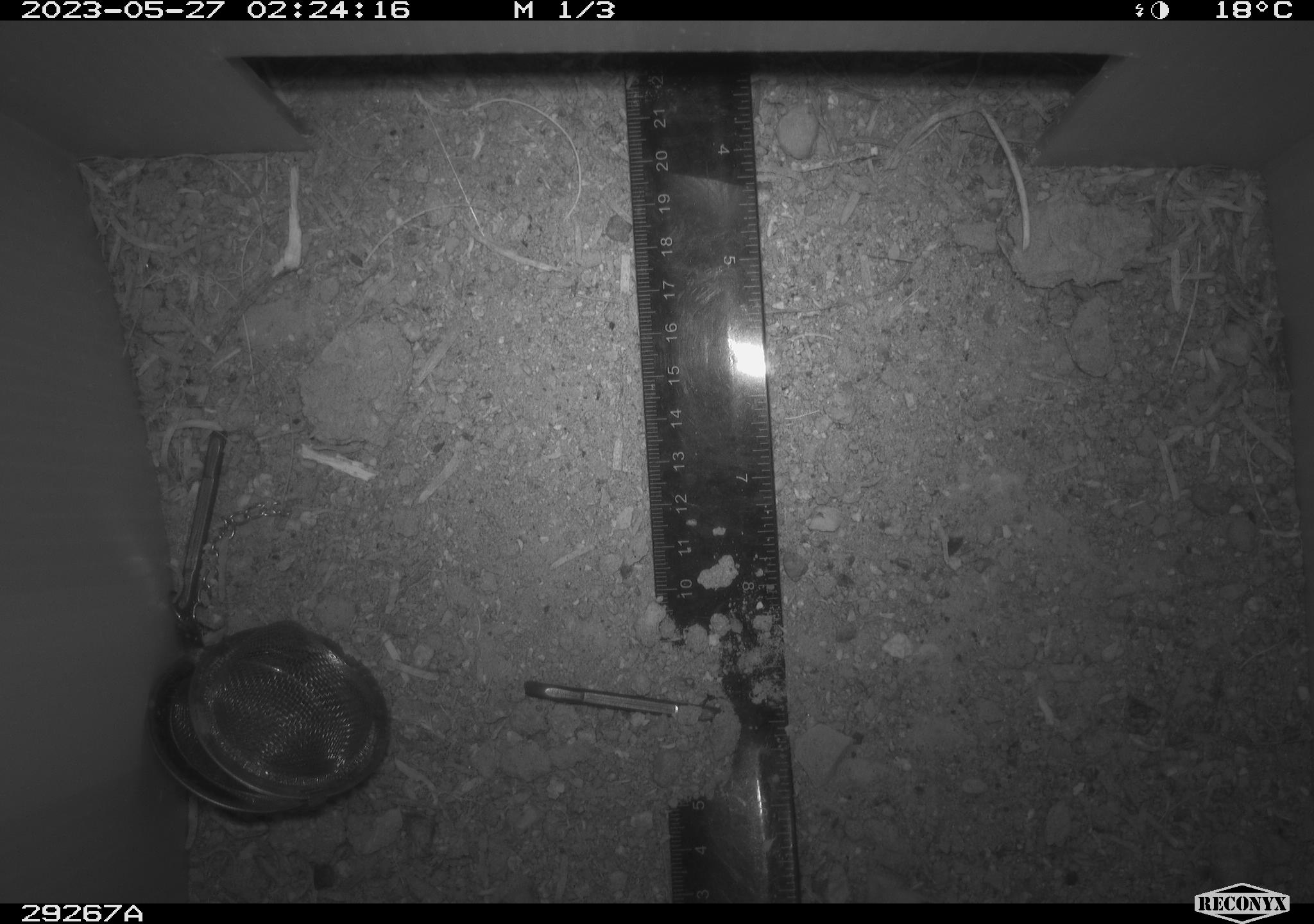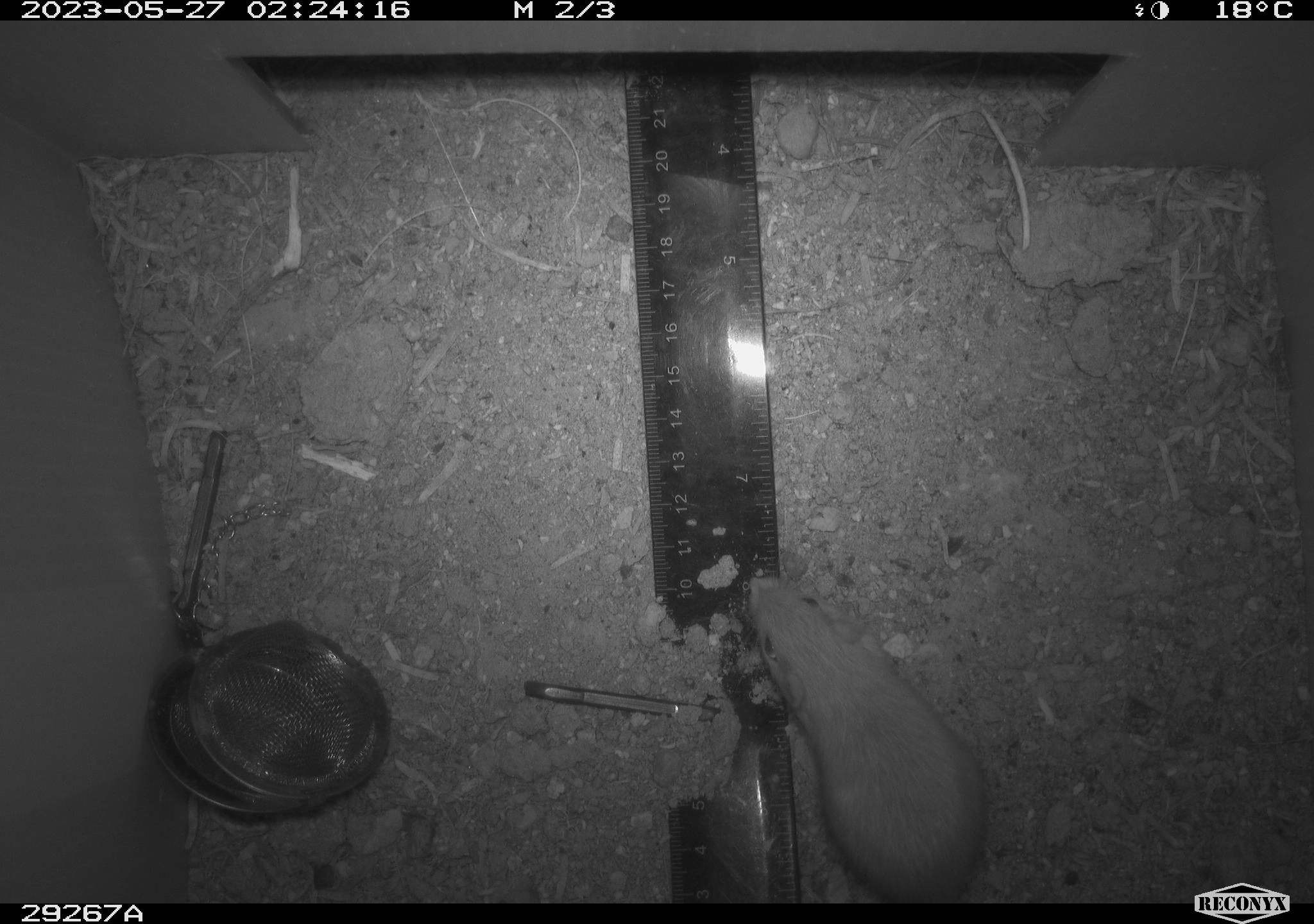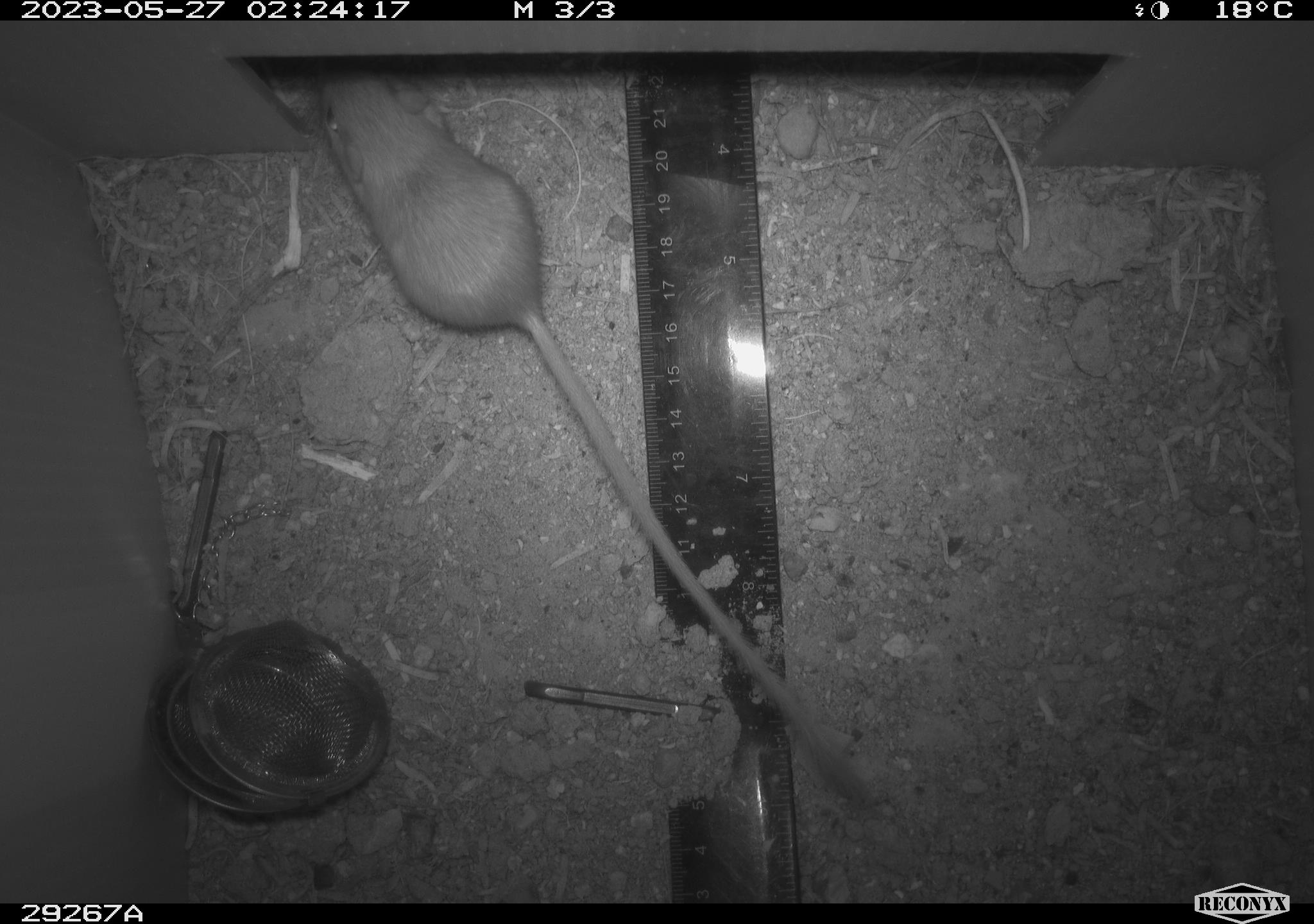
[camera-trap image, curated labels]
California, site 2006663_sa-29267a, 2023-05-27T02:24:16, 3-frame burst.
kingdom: Animalia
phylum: Chordata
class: Mammalia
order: Rodentia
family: Heteromyidae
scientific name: Heteromyidae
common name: kangaroo rats and pocket mice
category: heteromyidae family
Heteromyidae family (kangaroo rats and pocket mice) (Heteromyidae).